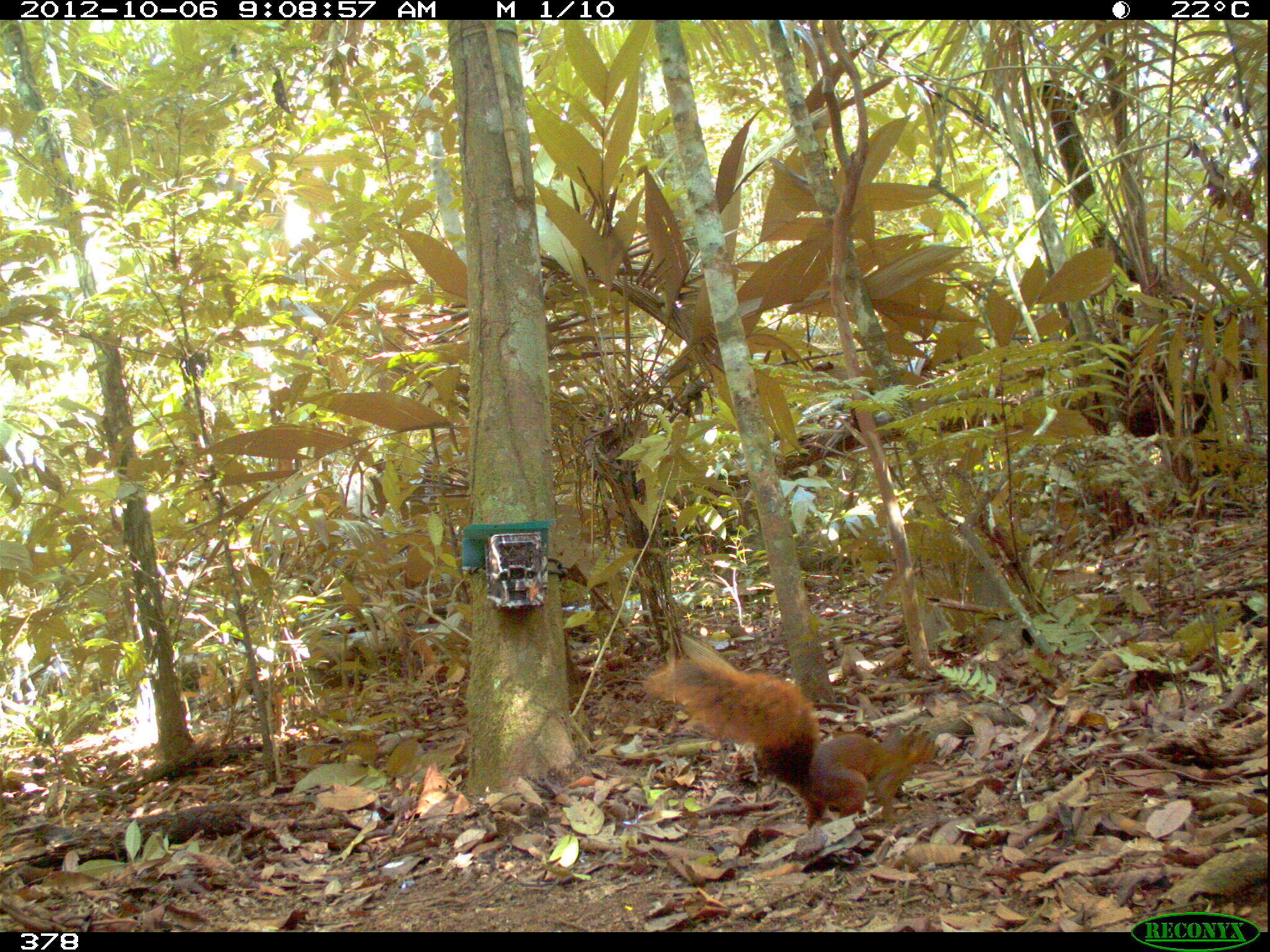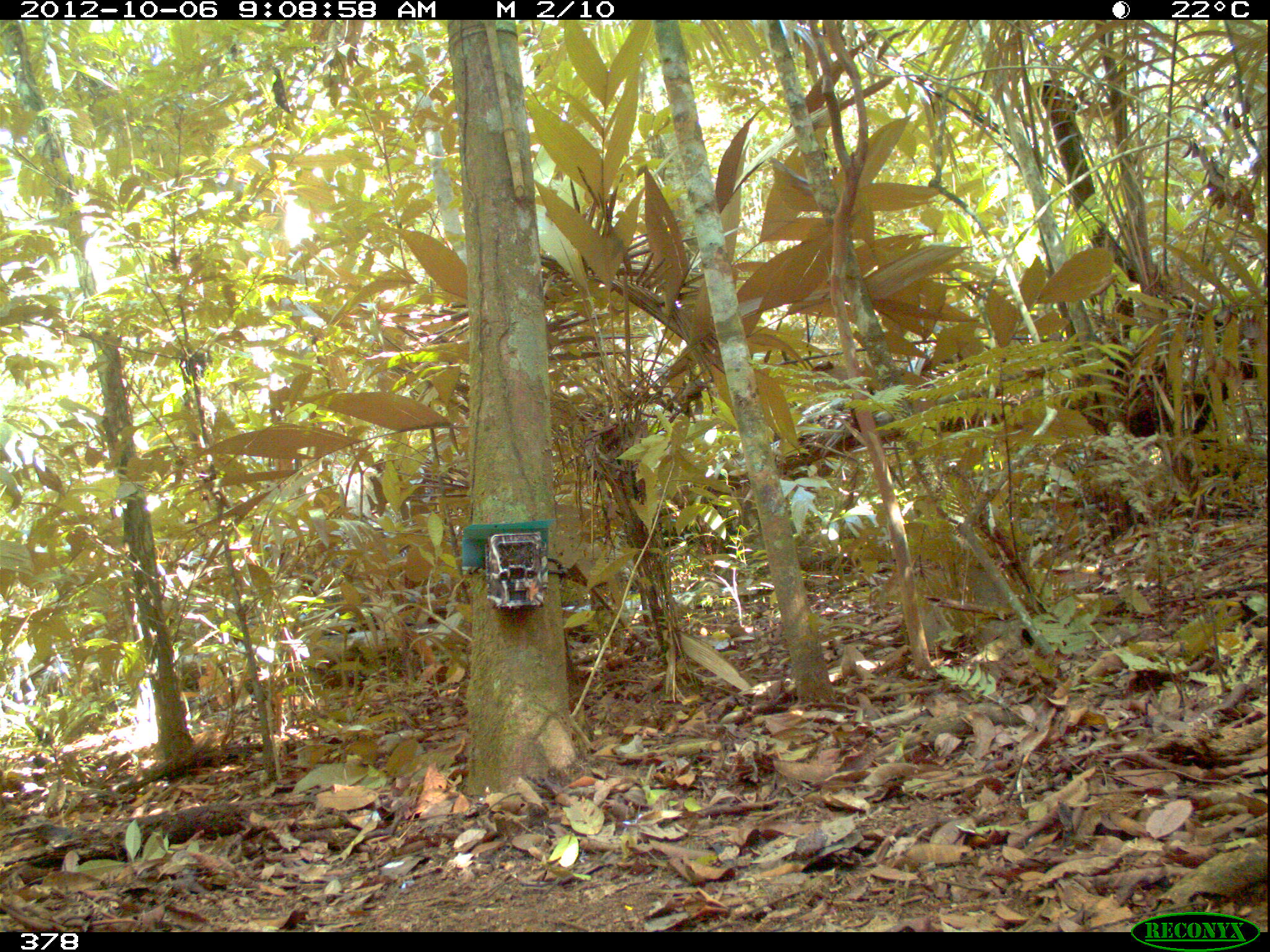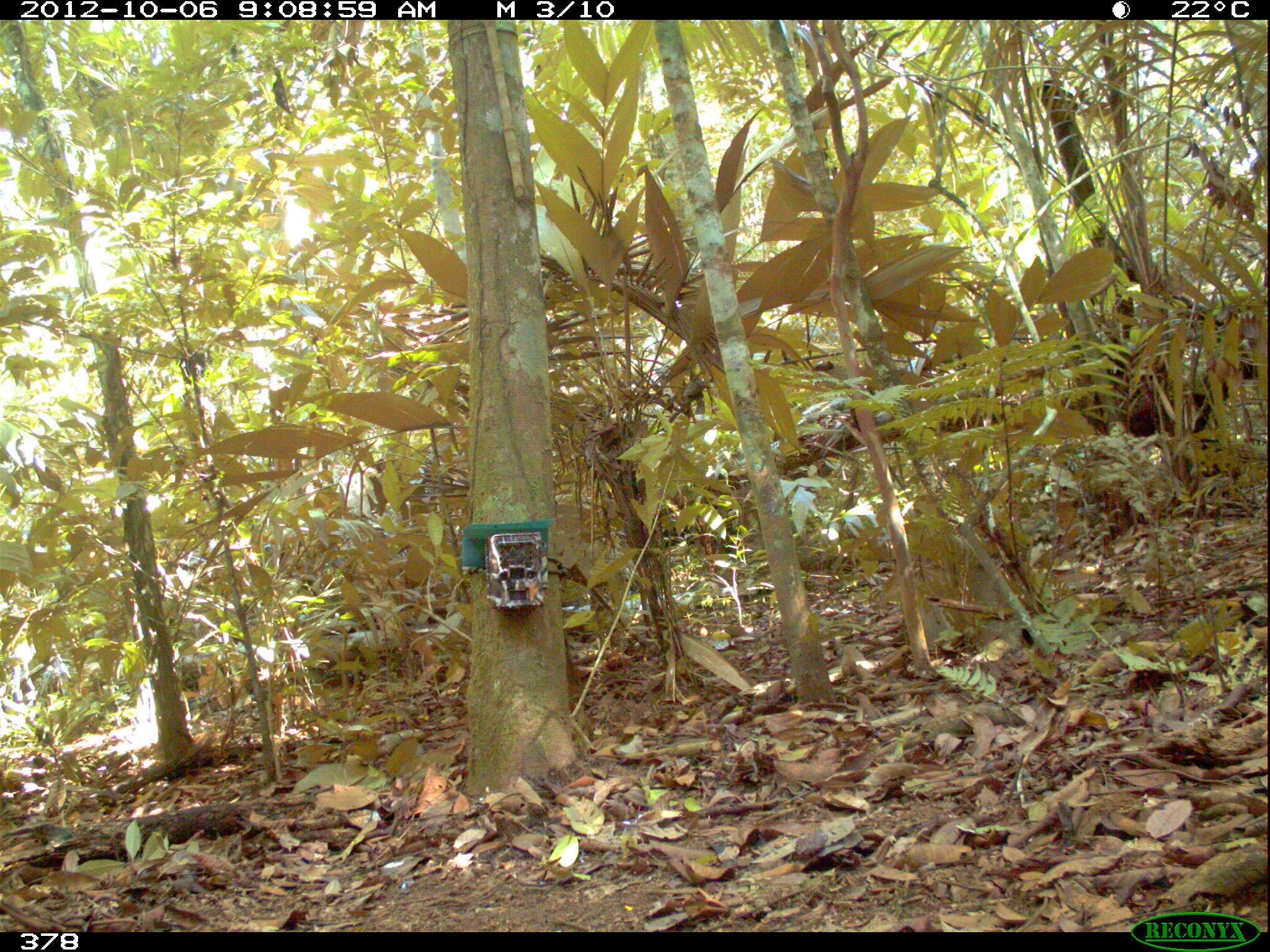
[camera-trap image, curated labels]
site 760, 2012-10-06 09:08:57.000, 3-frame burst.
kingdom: Animalia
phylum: Chordata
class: Mammalia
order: Rodentia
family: Sciuridae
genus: Sciurus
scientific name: Sciurus spadiceus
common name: southern amazon red squirrel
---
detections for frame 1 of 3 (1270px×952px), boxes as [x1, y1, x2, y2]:
sciurus spadiceus: [644, 656, 939, 828]